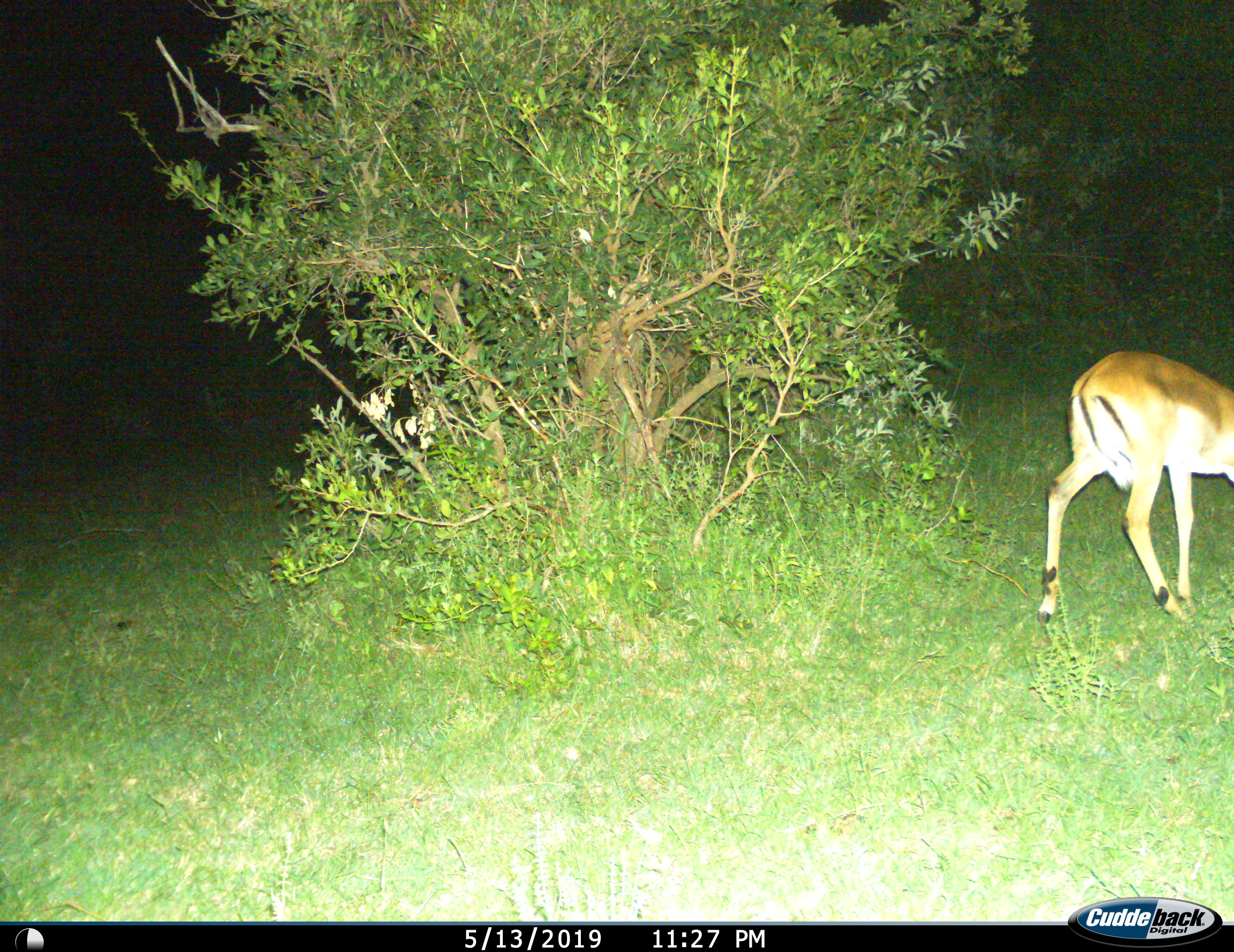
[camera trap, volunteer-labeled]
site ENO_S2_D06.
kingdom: Animalia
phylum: Chordata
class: Mammalia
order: Artiodactyla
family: Bovidae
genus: Aepyceros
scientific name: Aepyceros melampus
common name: impala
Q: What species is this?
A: Impala (Aepyceros melampus).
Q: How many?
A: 1.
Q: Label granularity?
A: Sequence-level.